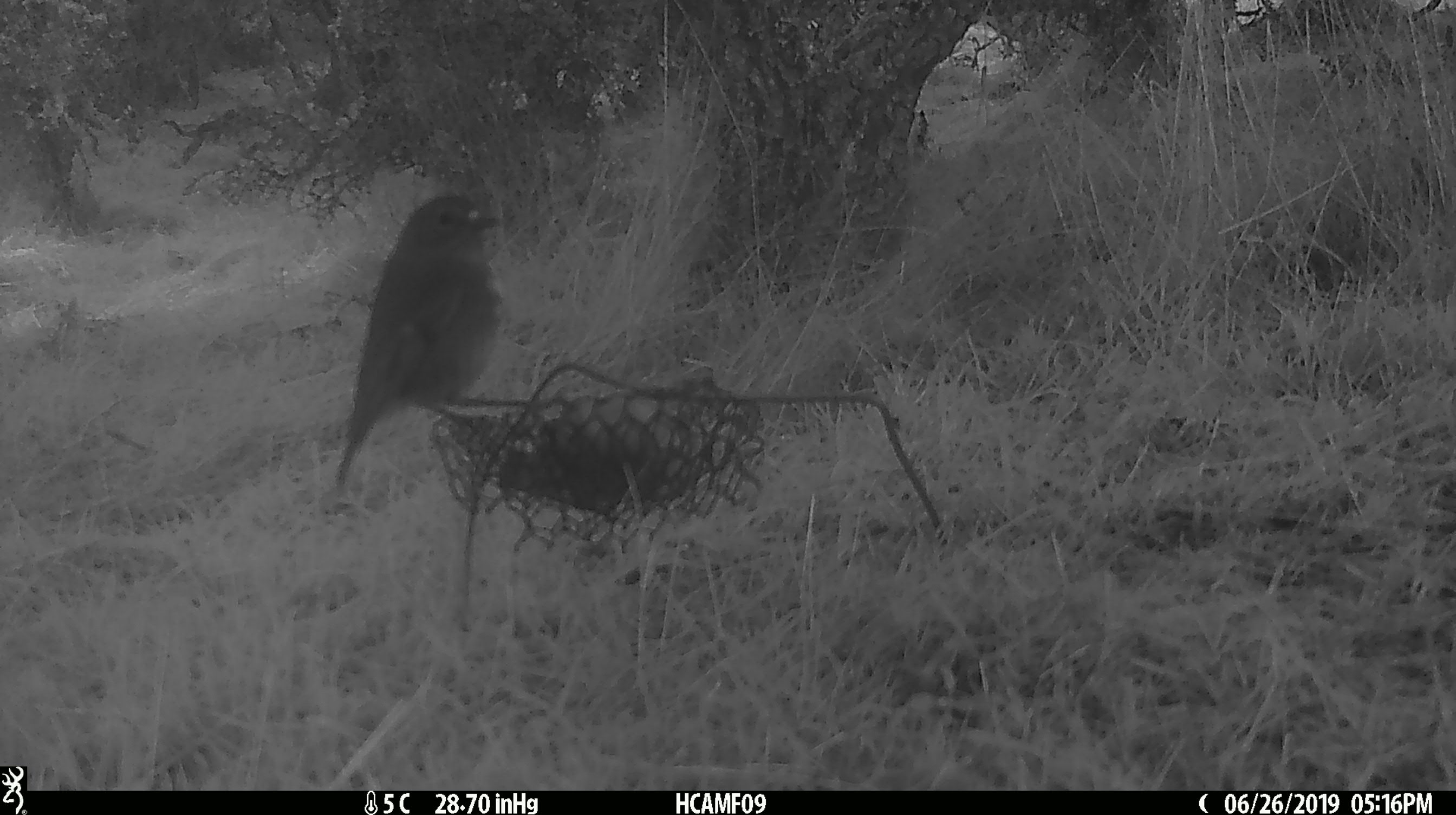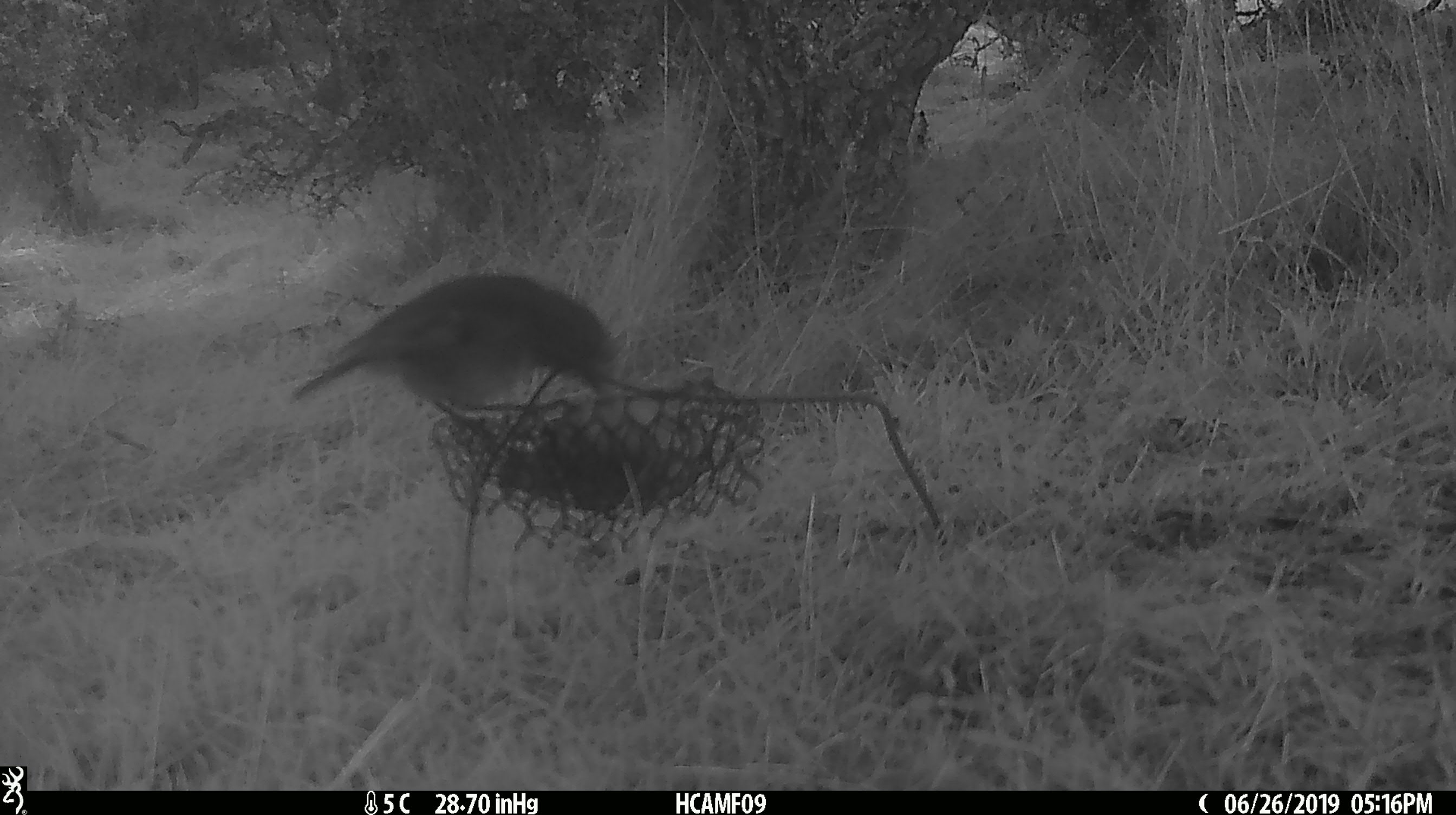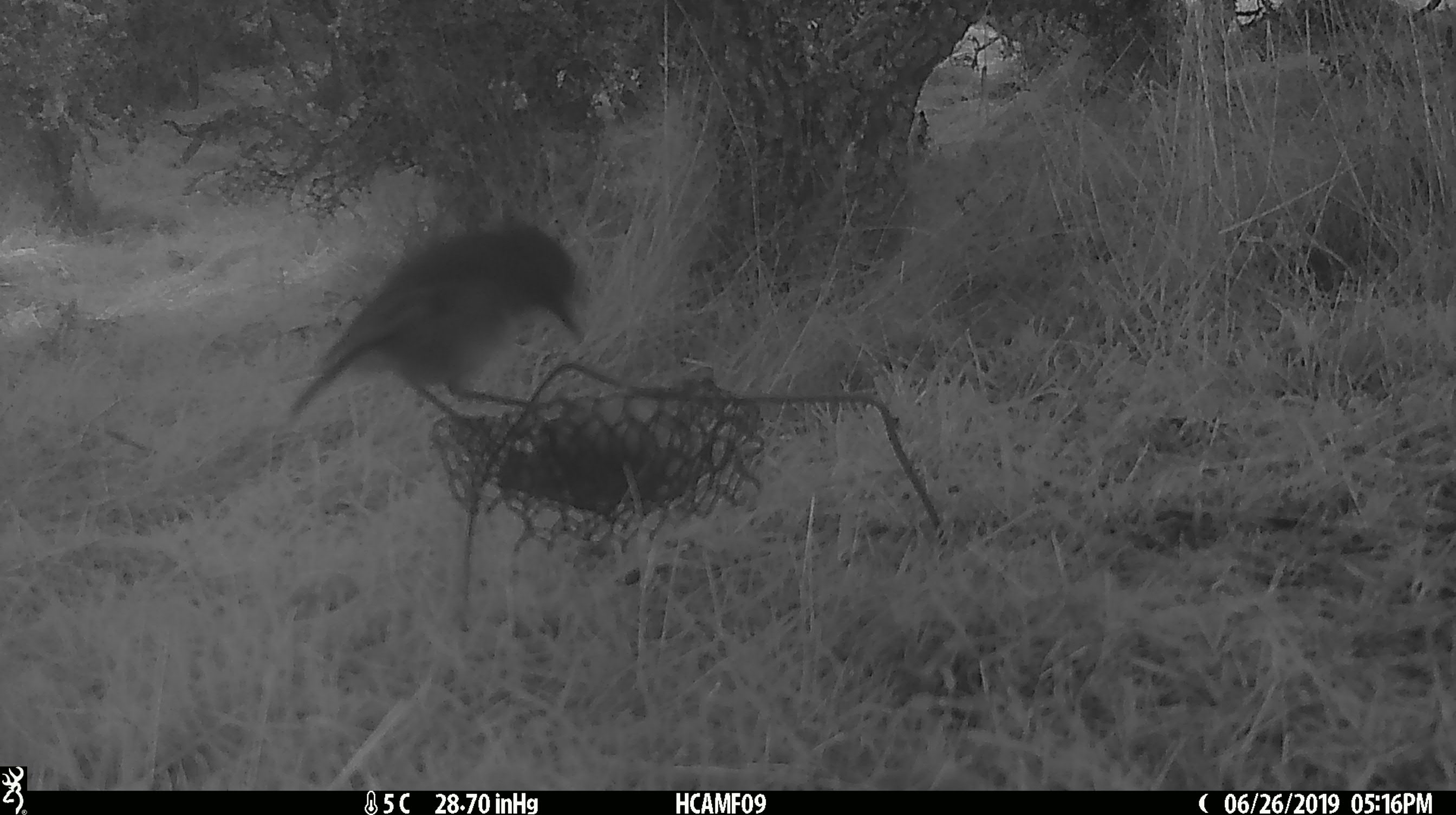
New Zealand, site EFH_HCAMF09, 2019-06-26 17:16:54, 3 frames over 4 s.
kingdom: Animalia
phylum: Chordata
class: Aves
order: Passeriformes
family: Petroicidae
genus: Petroica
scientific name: Petroica australis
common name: new zealand robin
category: robin